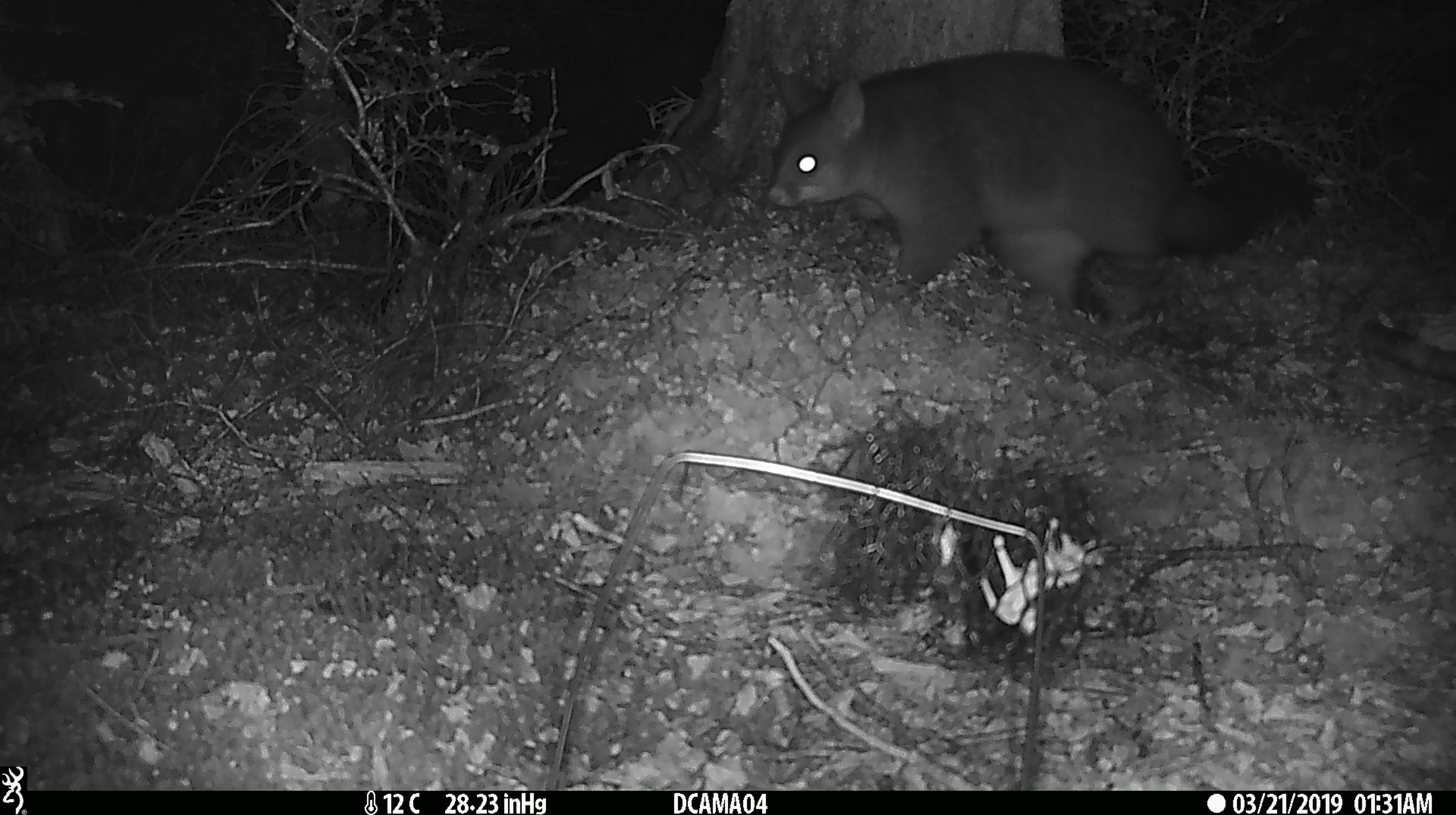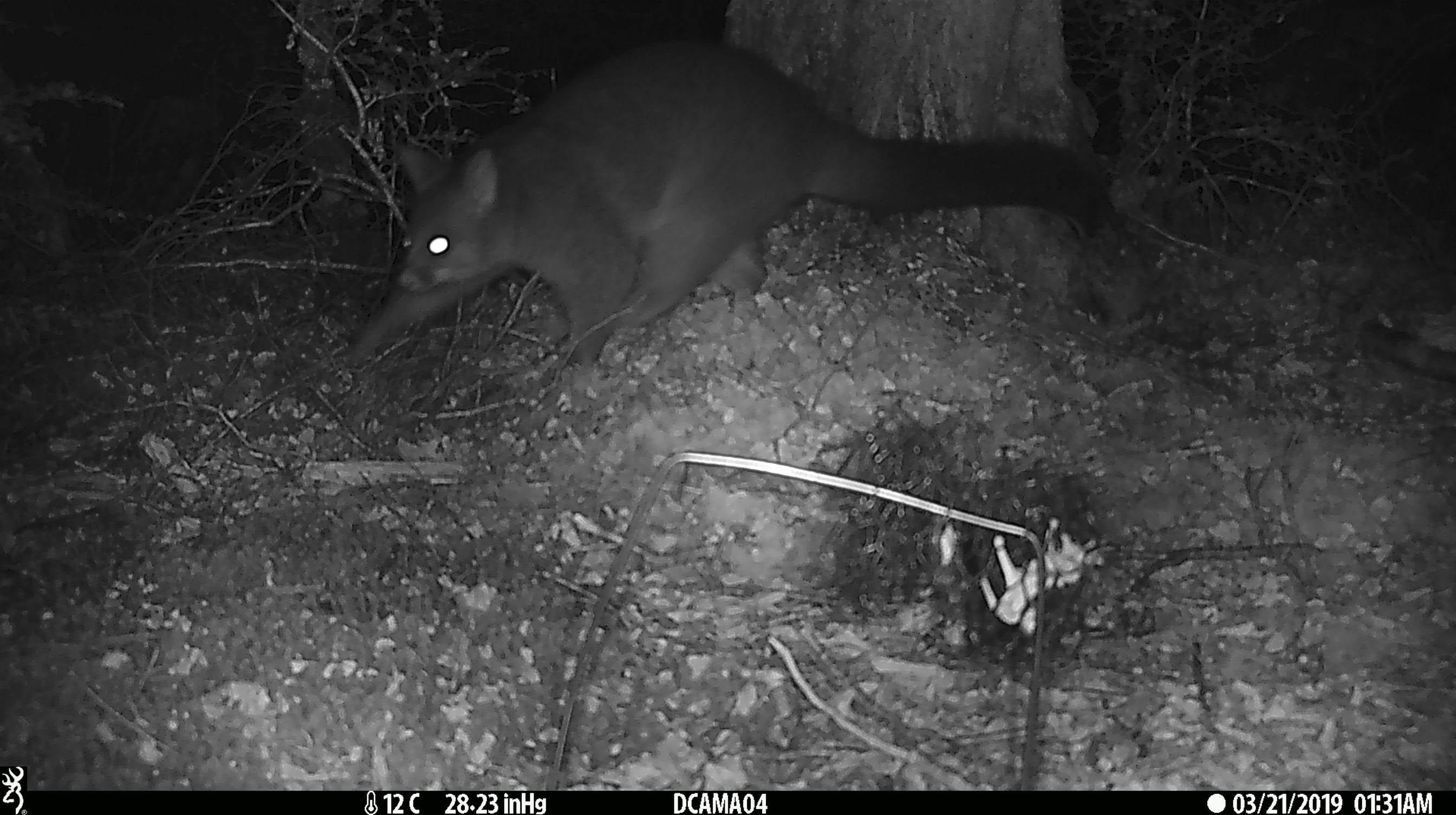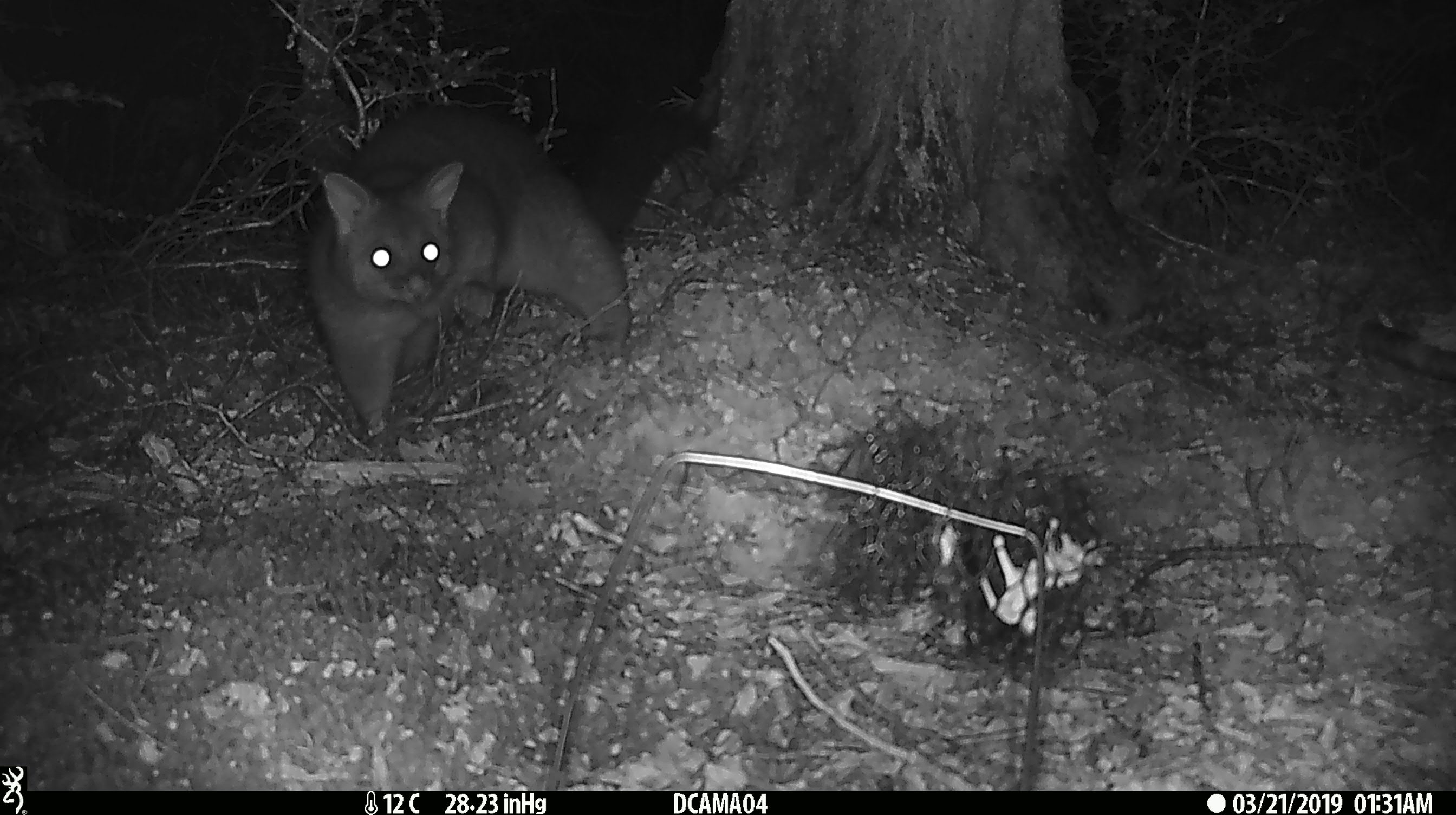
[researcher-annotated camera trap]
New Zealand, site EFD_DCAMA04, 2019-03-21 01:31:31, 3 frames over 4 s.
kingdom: Animalia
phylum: Chordata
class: Mammalia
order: Diprotodontia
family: Phalangeridae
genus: Trichosurus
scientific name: Trichosurus vulpecula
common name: common brushtail possum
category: possum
Possum (common brushtail possum) (Trichosurus vulpecula).